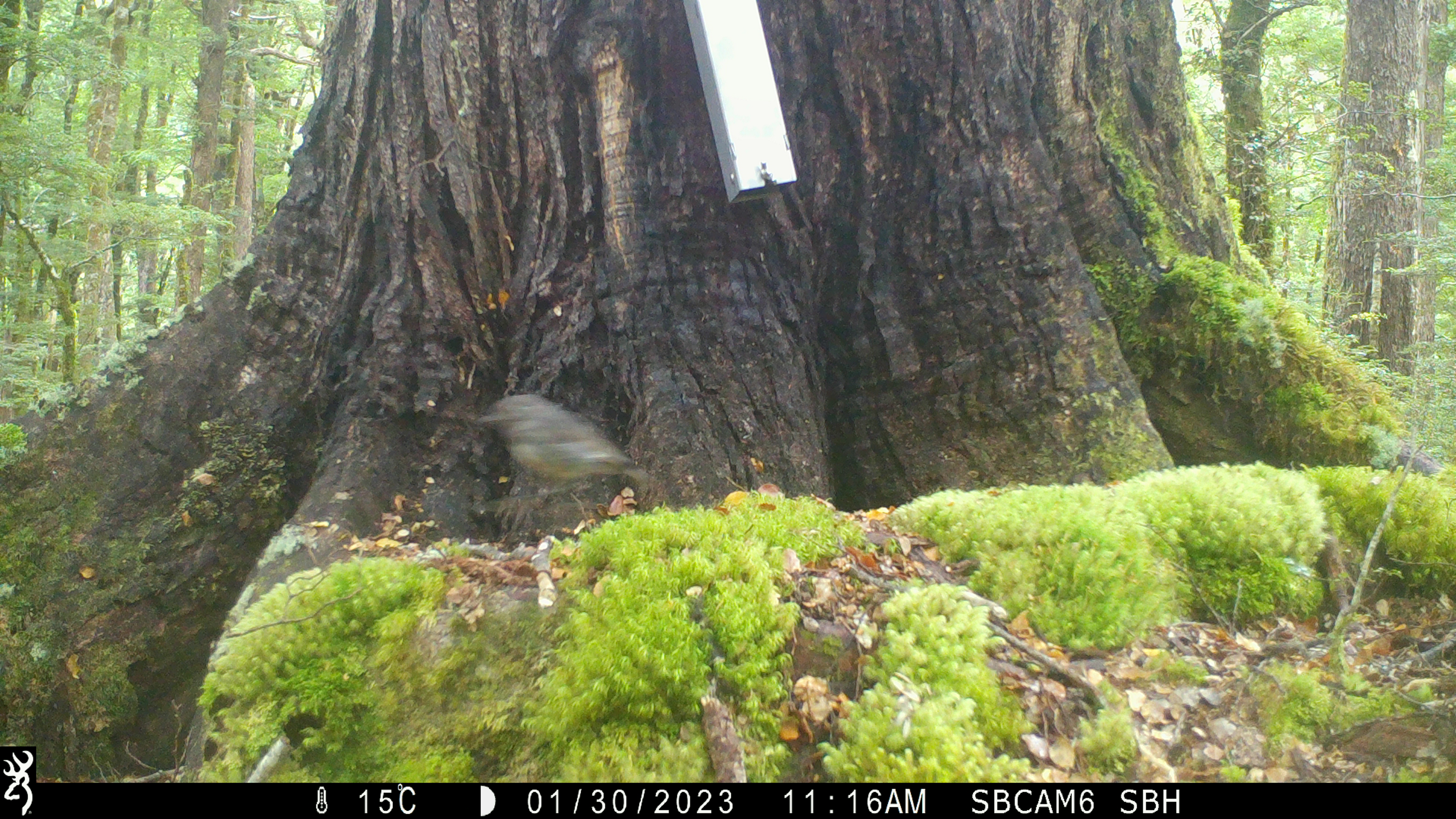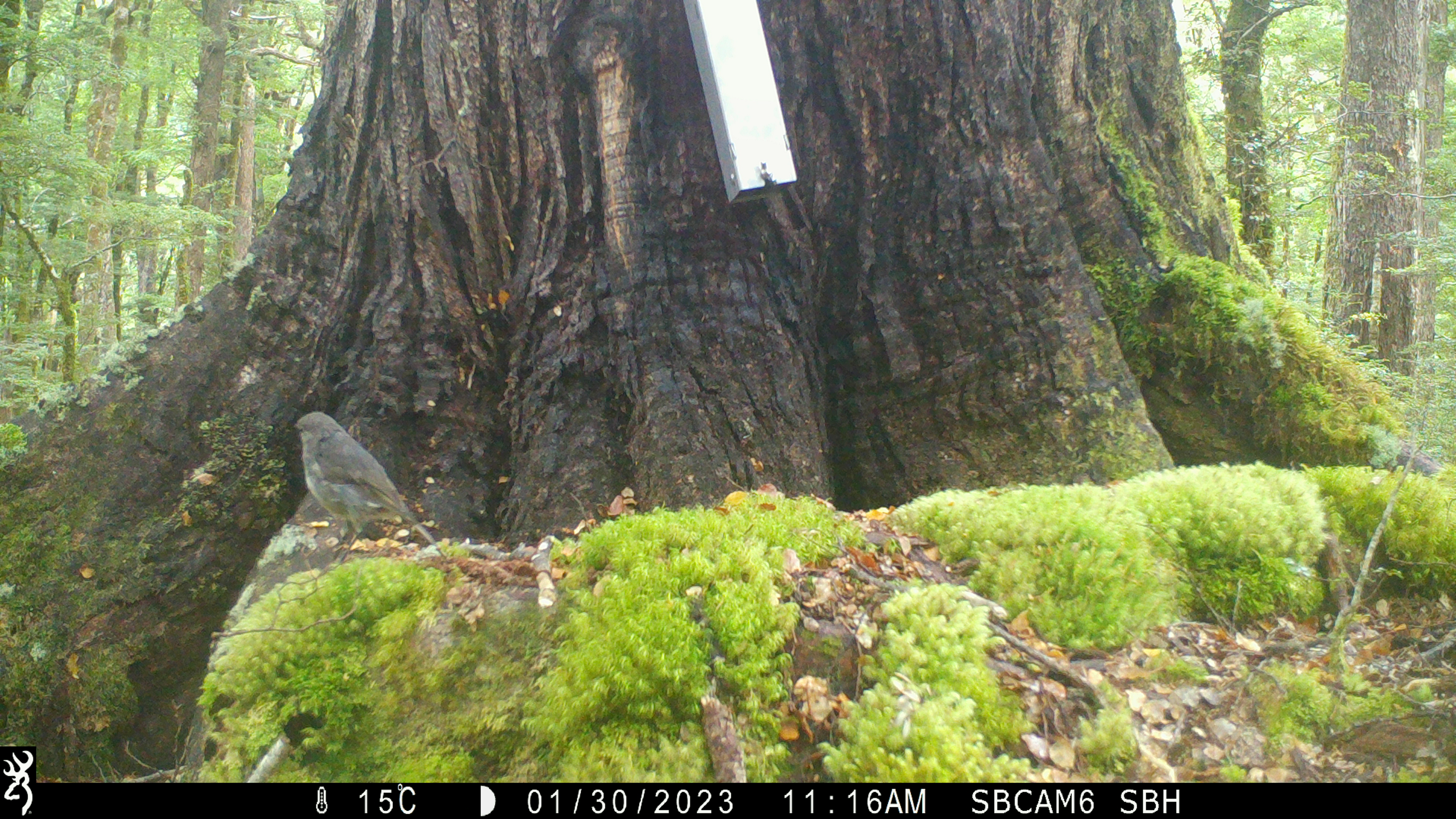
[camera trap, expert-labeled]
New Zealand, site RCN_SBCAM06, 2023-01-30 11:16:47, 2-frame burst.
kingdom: Animalia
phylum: Chordata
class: Aves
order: Passeriformes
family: Petroicidae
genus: Petroica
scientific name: Petroica australis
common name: new zealand robin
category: robin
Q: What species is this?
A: Robin (new zealand robin) (Petroica australis).